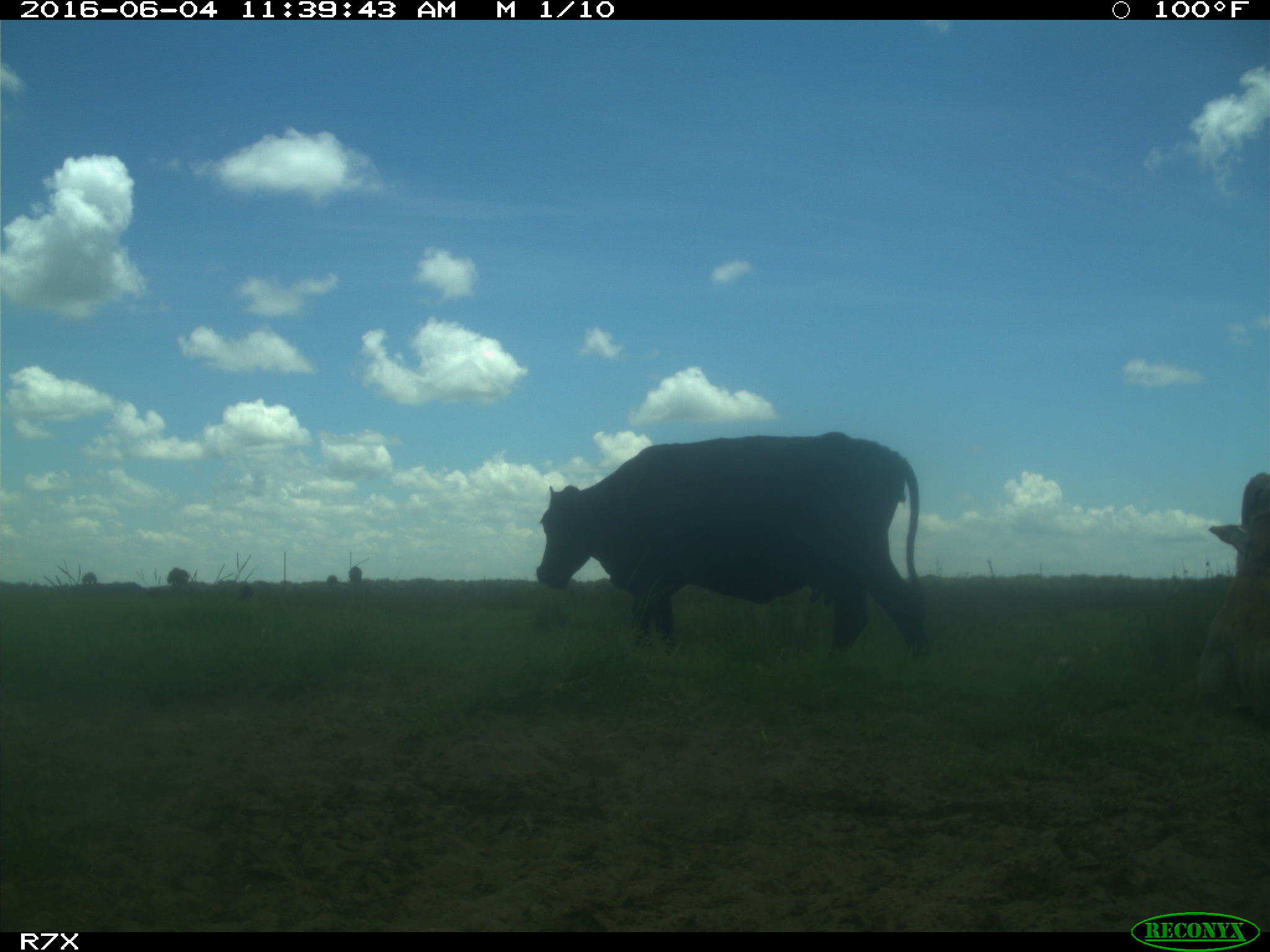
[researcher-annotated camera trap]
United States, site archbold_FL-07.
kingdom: Animalia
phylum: Chordata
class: Mammalia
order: Artiodactyla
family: Bovidae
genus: Bos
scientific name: Bos taurus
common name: domestic cow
Bos taurus (domestic cow).